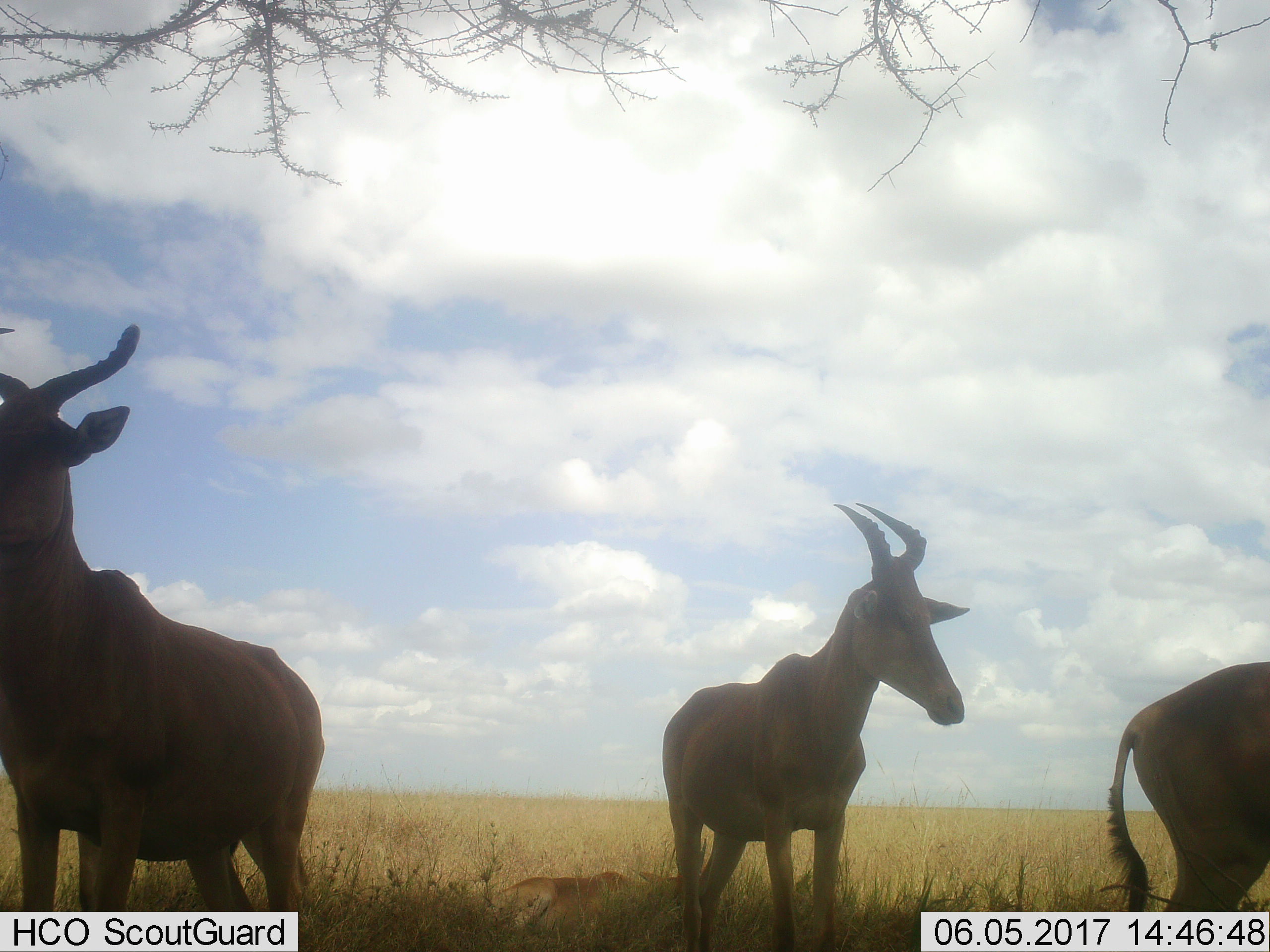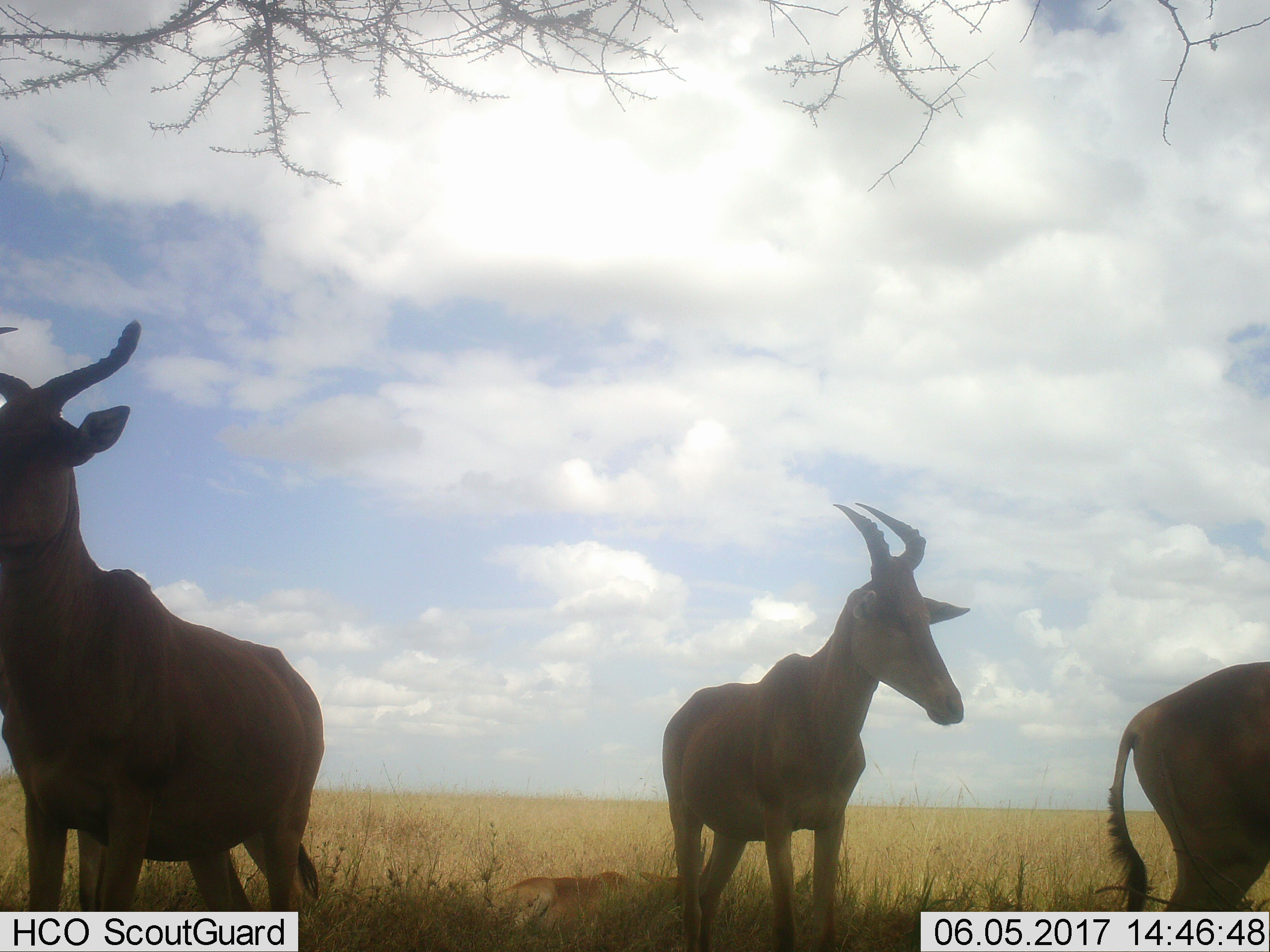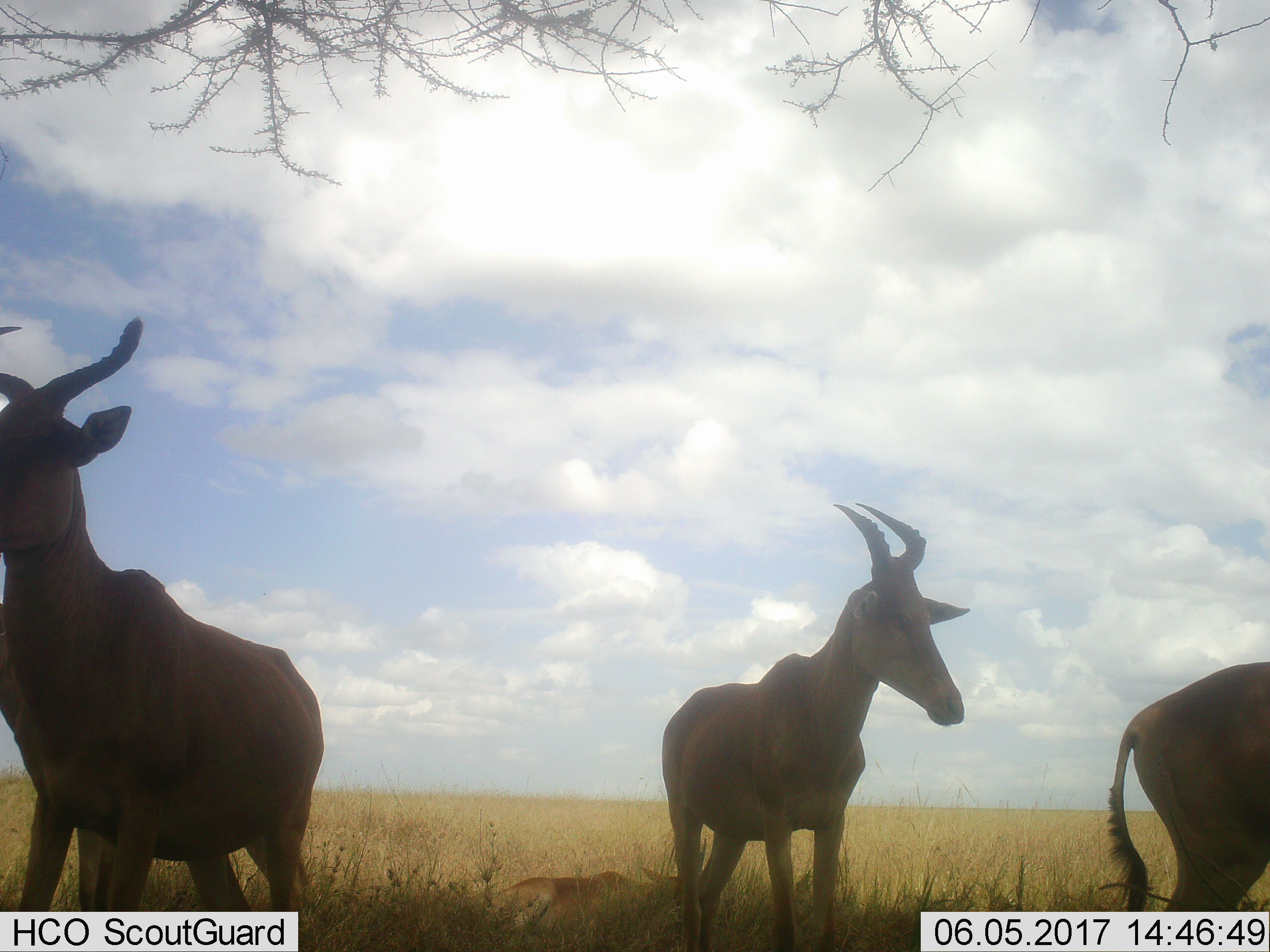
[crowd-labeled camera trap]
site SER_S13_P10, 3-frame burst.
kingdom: Animalia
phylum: Chordata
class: Mammalia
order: Artiodactyla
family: Bovidae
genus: Alcelaphus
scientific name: Alcelaphus buselaphus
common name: hartebeest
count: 4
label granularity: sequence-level